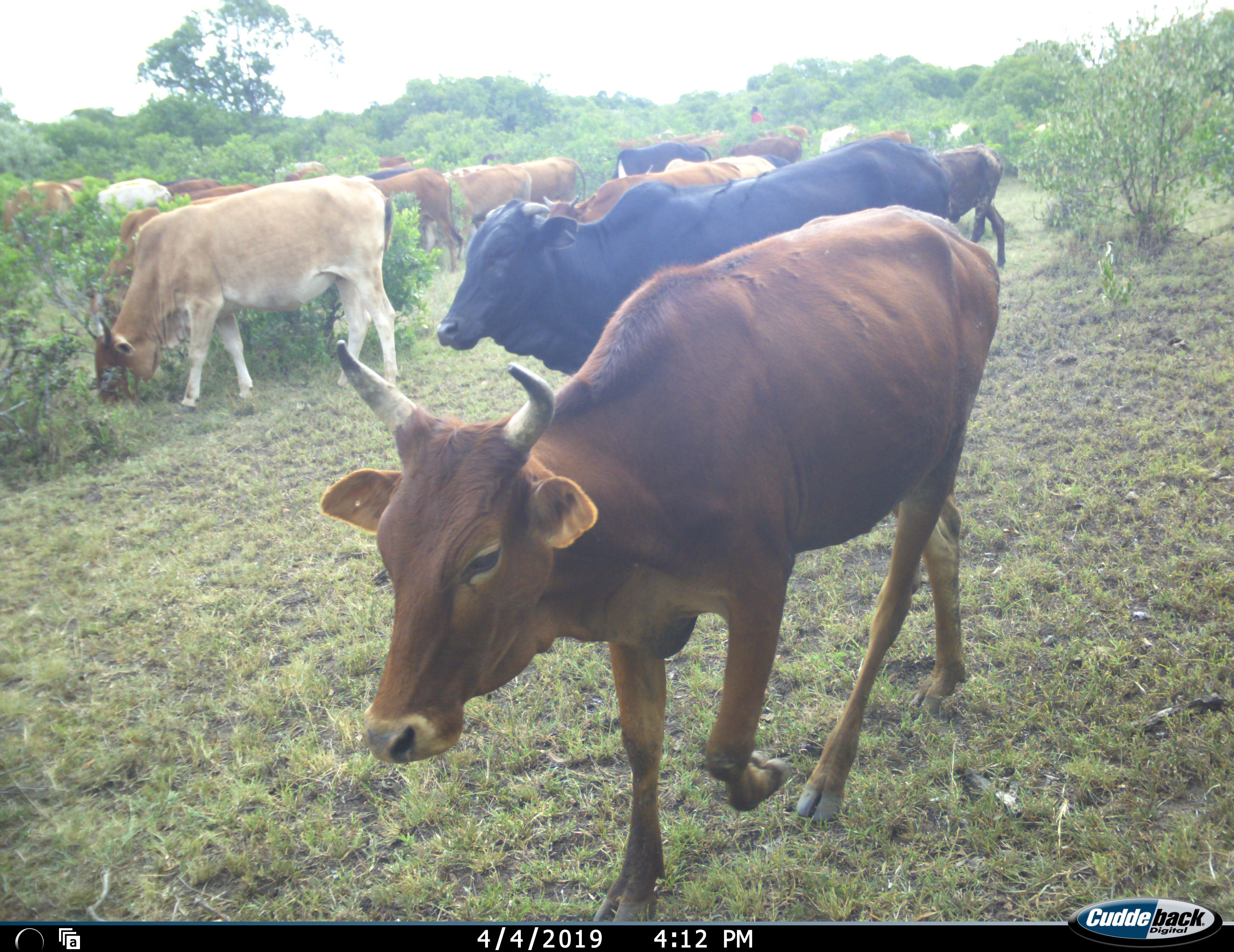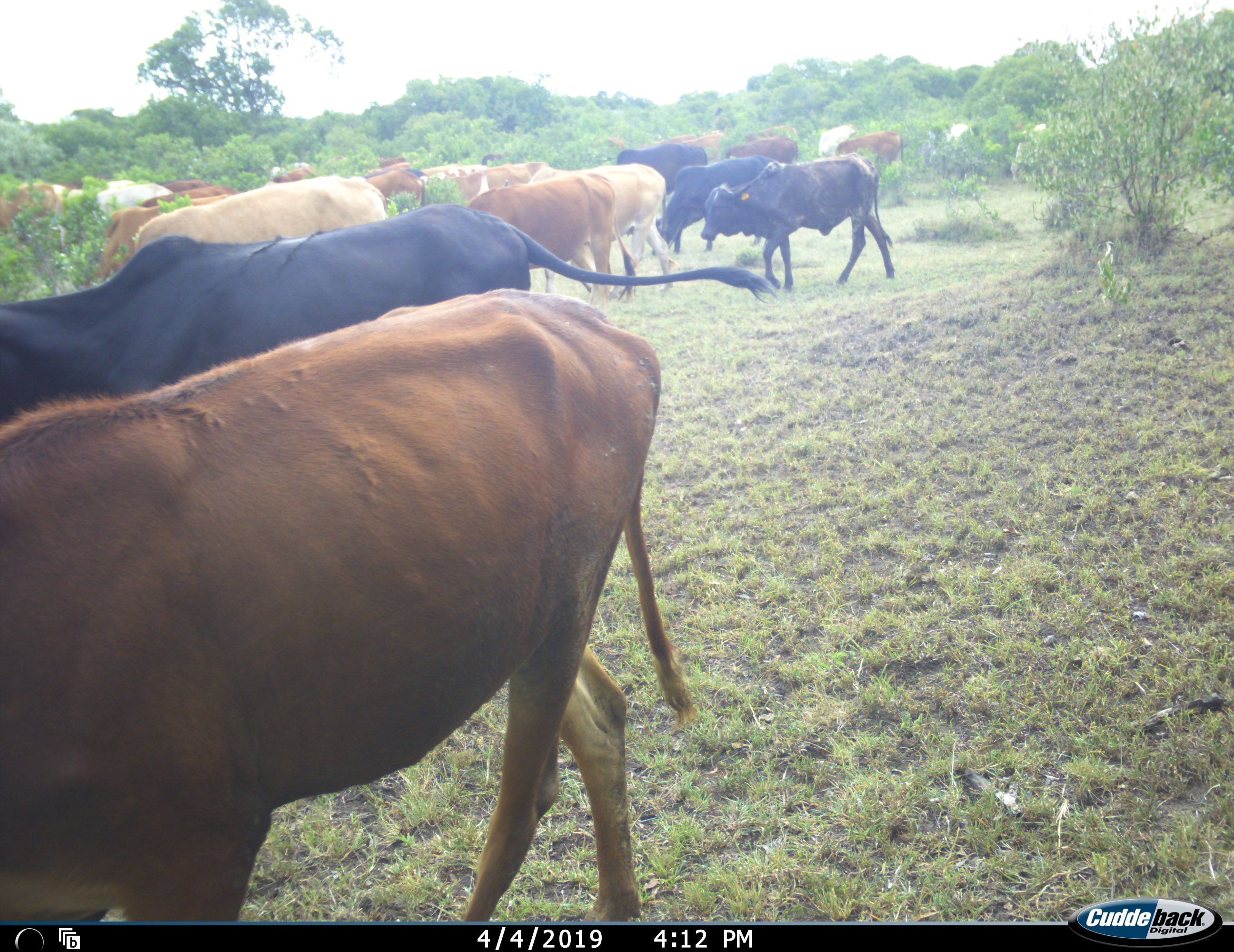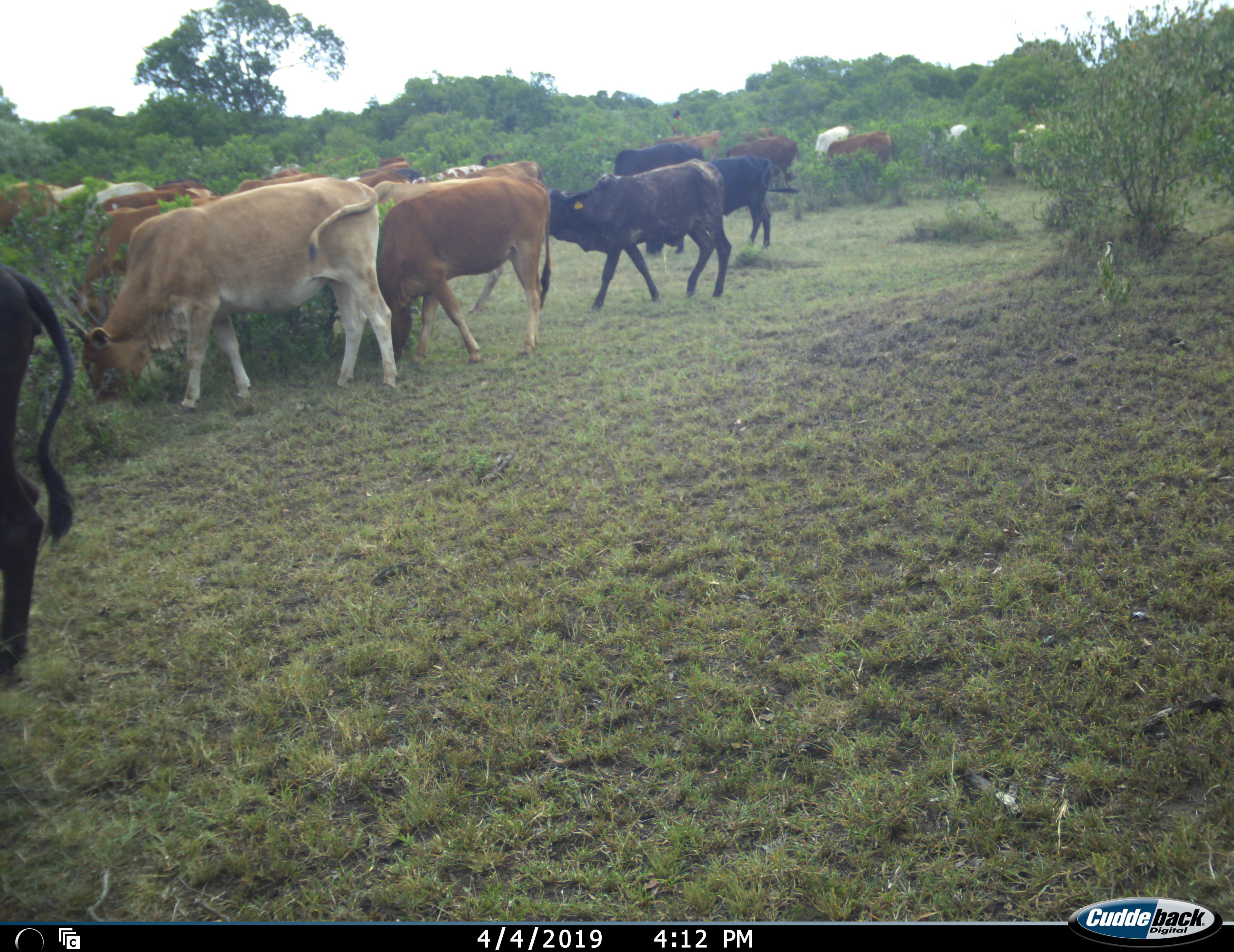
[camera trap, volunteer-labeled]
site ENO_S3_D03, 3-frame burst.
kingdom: Animalia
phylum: Chordata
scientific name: Vertebrata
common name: domestic animal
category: domesticanimal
Domesticanimal (domestic animal) (Vertebrata), count 11-50. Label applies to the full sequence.